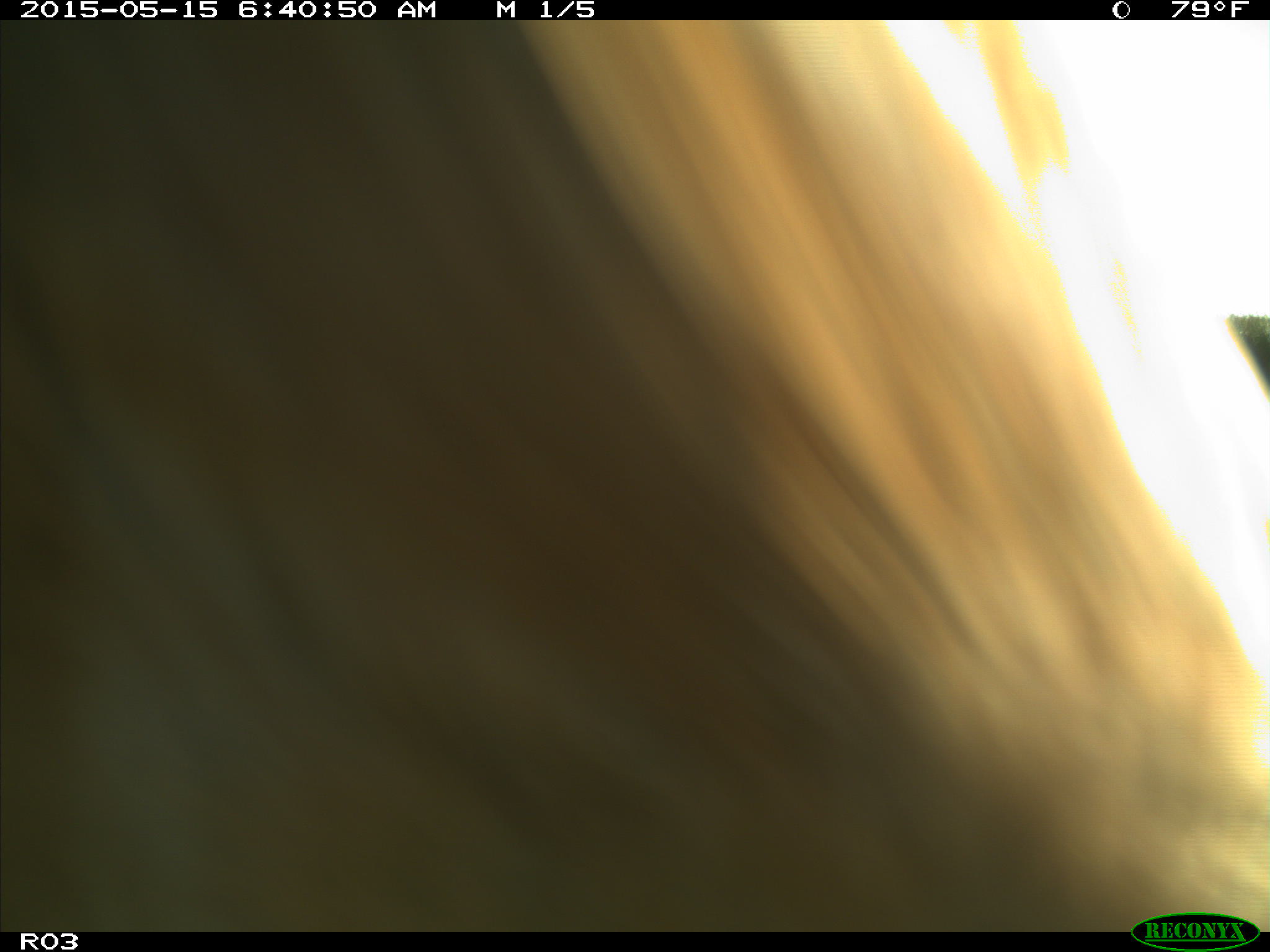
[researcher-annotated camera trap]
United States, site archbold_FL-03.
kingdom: Animalia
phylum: Chordata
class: Mammalia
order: Artiodactyla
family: Bovidae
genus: Bos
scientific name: Bos taurus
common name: domestic cow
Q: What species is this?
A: Bos taurus (domestic cow).